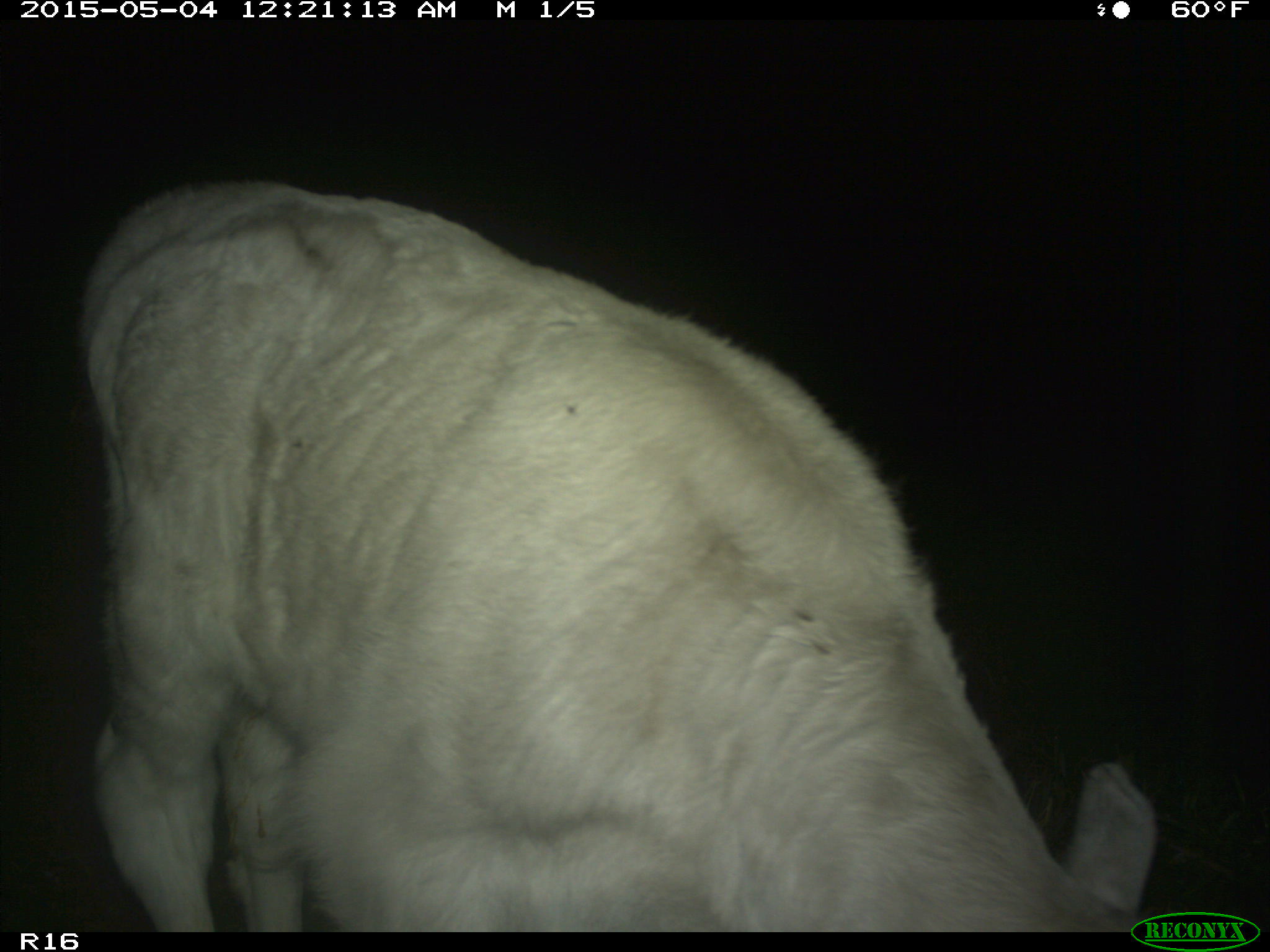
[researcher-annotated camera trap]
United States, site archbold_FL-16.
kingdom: Animalia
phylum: Chordata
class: Mammalia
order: Artiodactyla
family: Bovidae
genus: Bos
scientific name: Bos taurus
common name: domestic cow